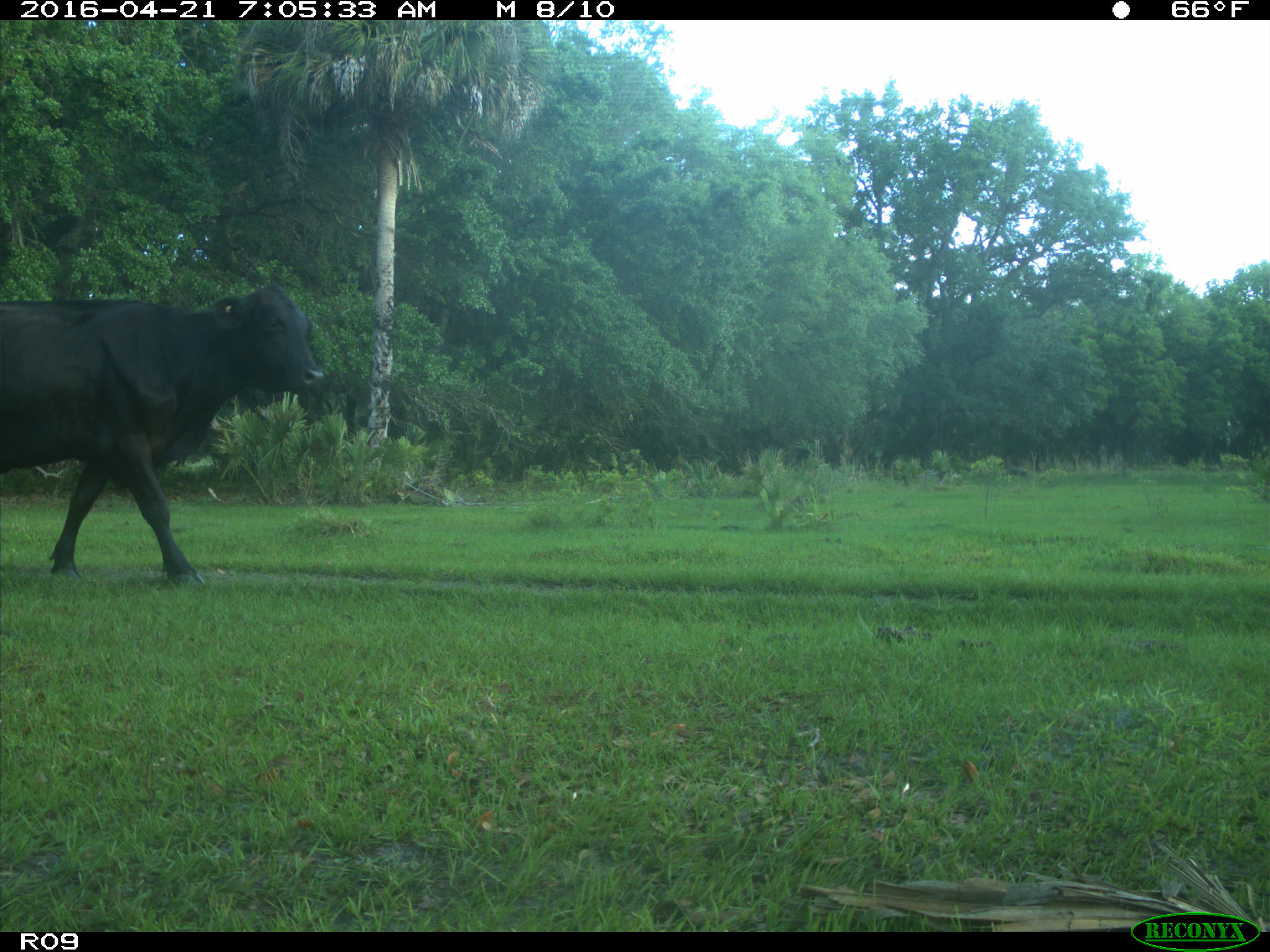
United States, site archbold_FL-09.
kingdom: Animalia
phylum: Chordata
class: Mammalia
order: Artiodactyla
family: Bovidae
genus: Bos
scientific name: Bos taurus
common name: domestic cow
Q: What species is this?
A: Bos taurus (domestic cow).